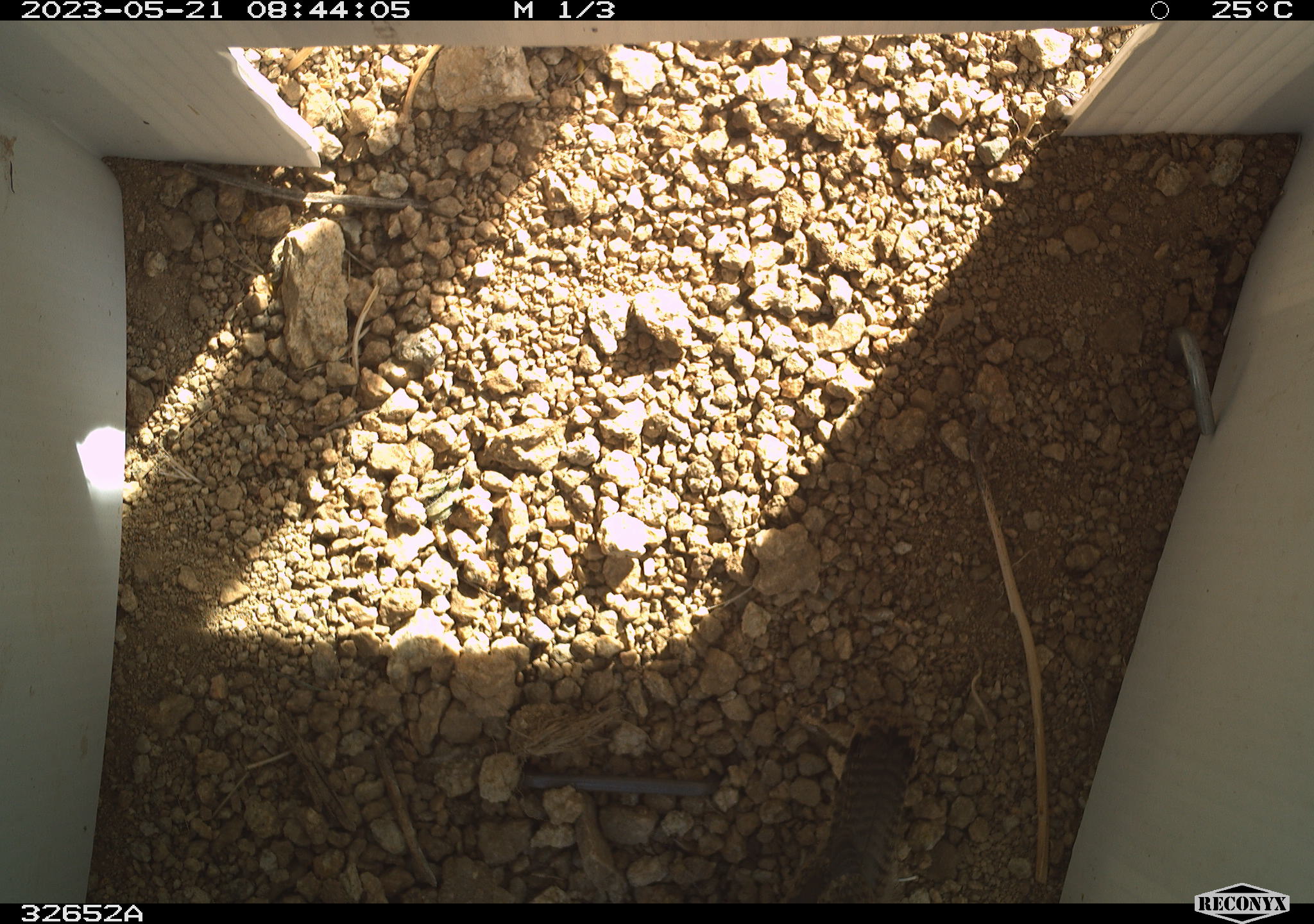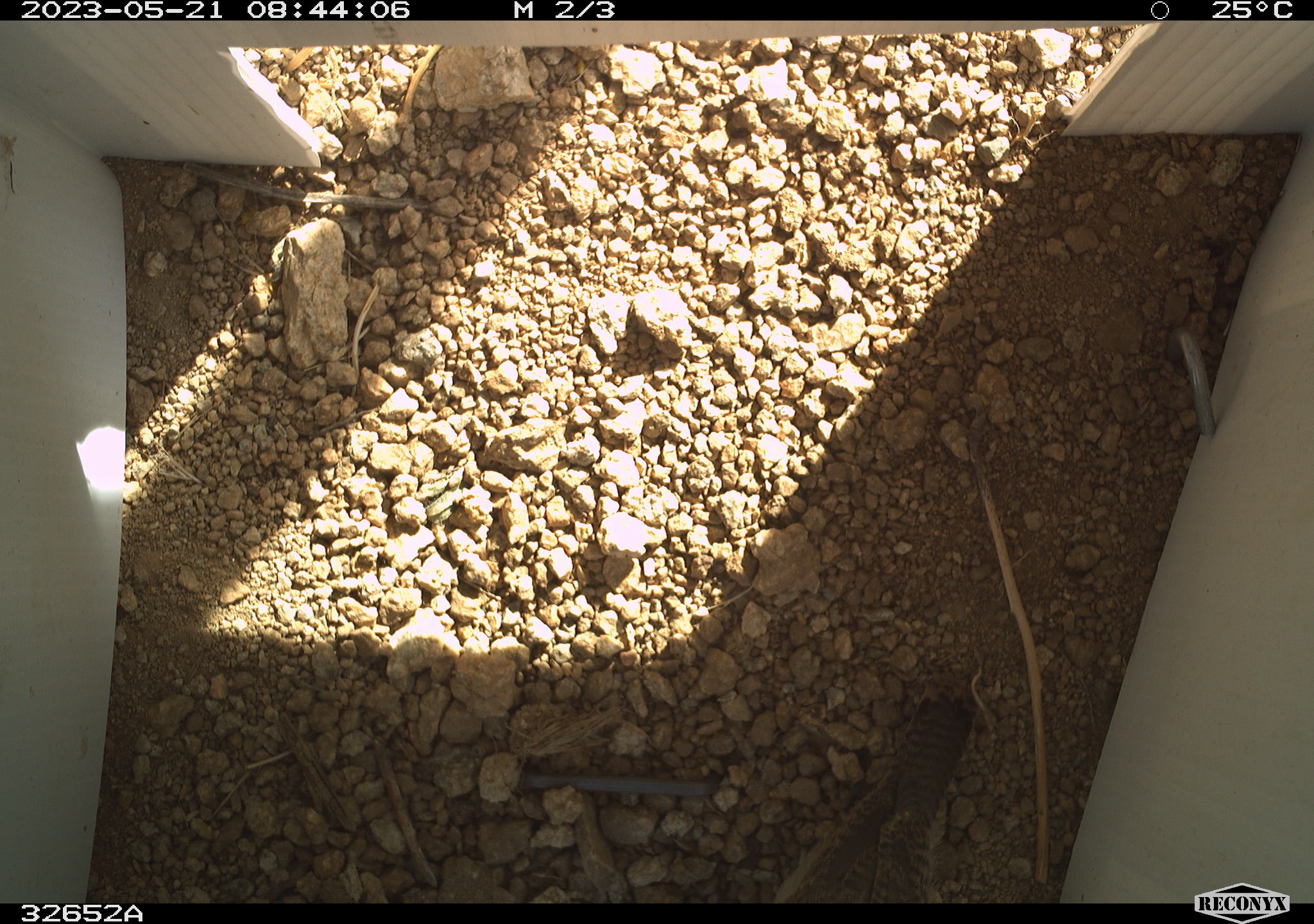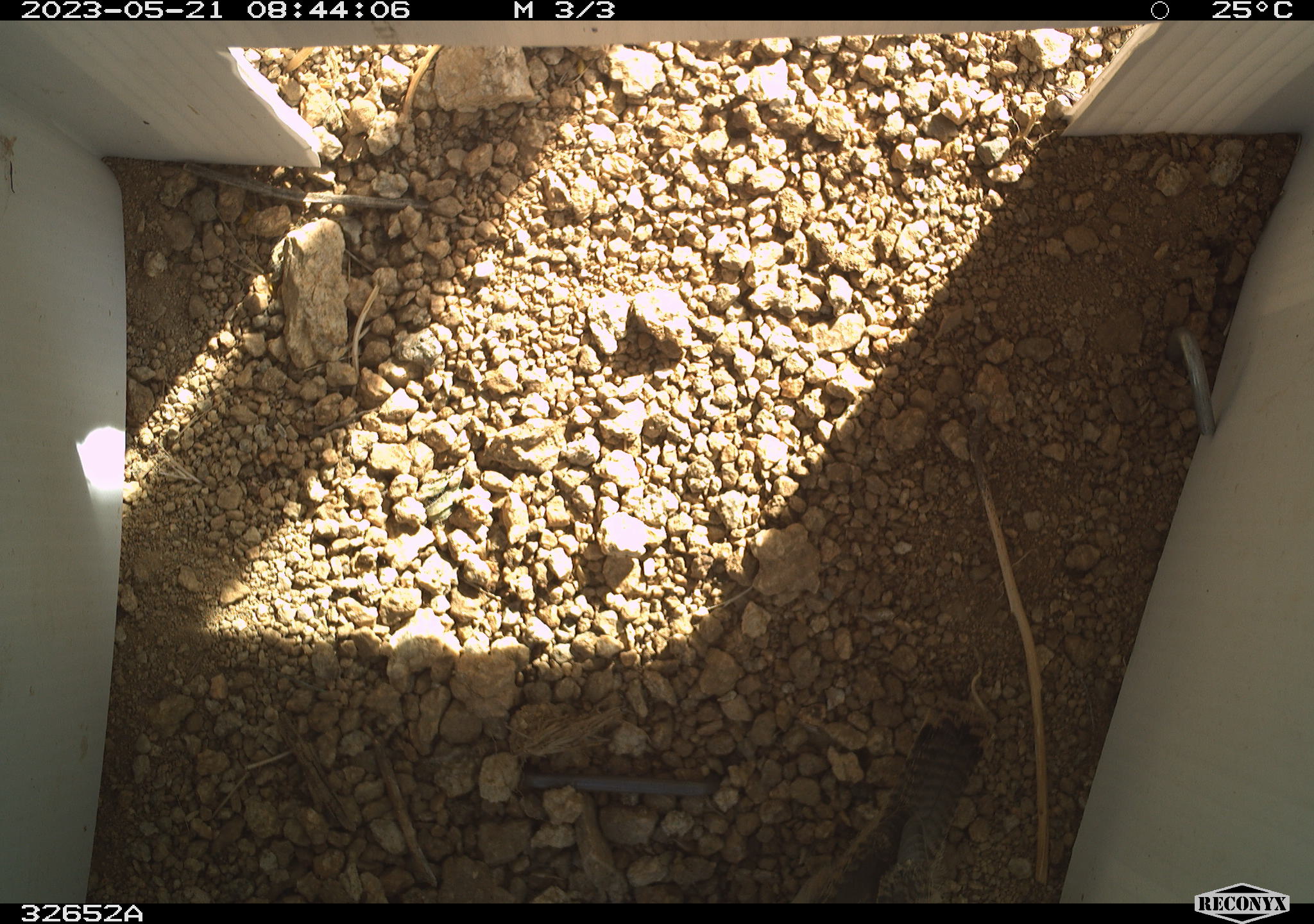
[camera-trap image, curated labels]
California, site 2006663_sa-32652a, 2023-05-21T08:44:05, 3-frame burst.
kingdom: Animalia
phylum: Chordata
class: Aves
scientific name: Aves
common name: bird